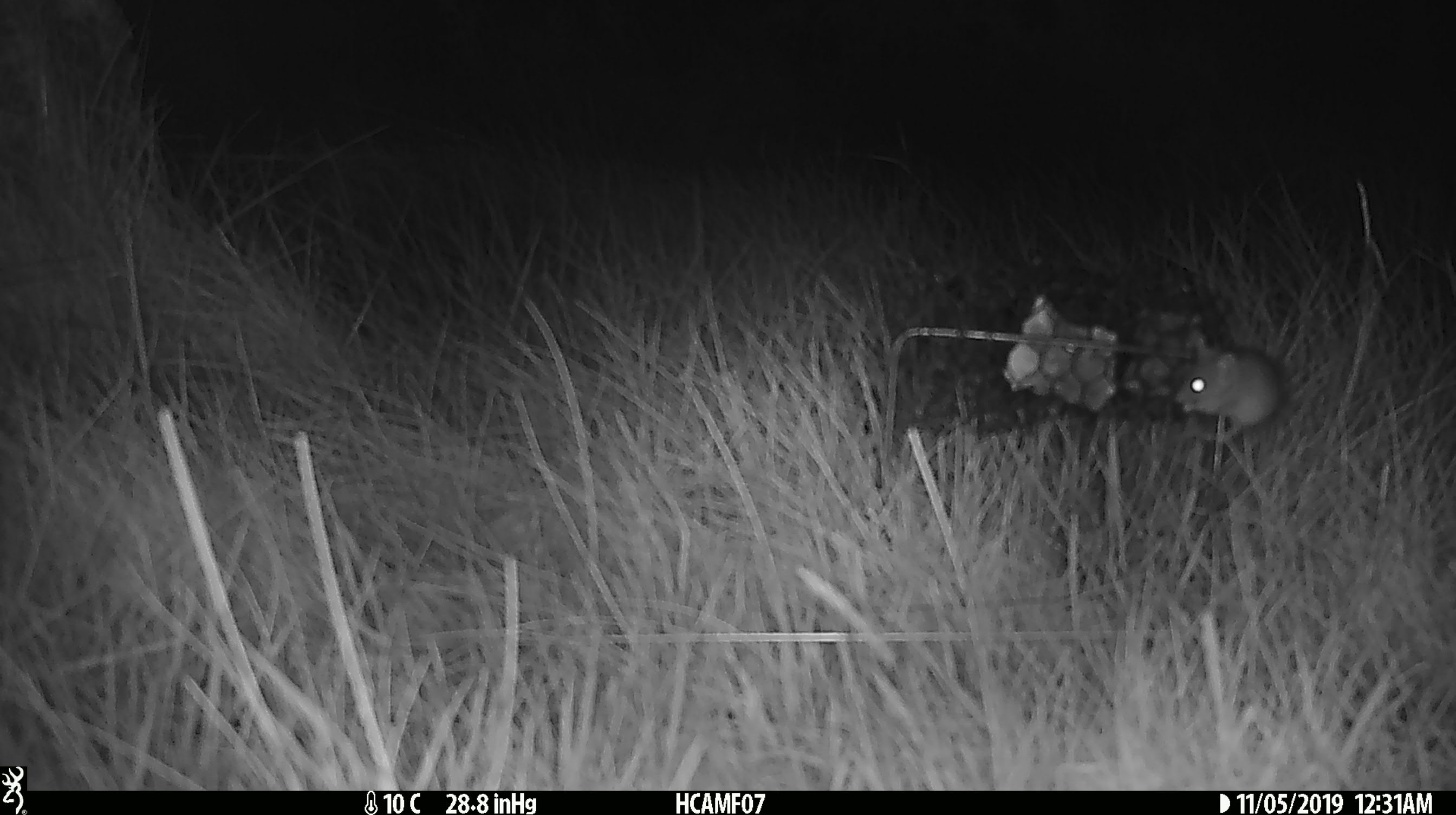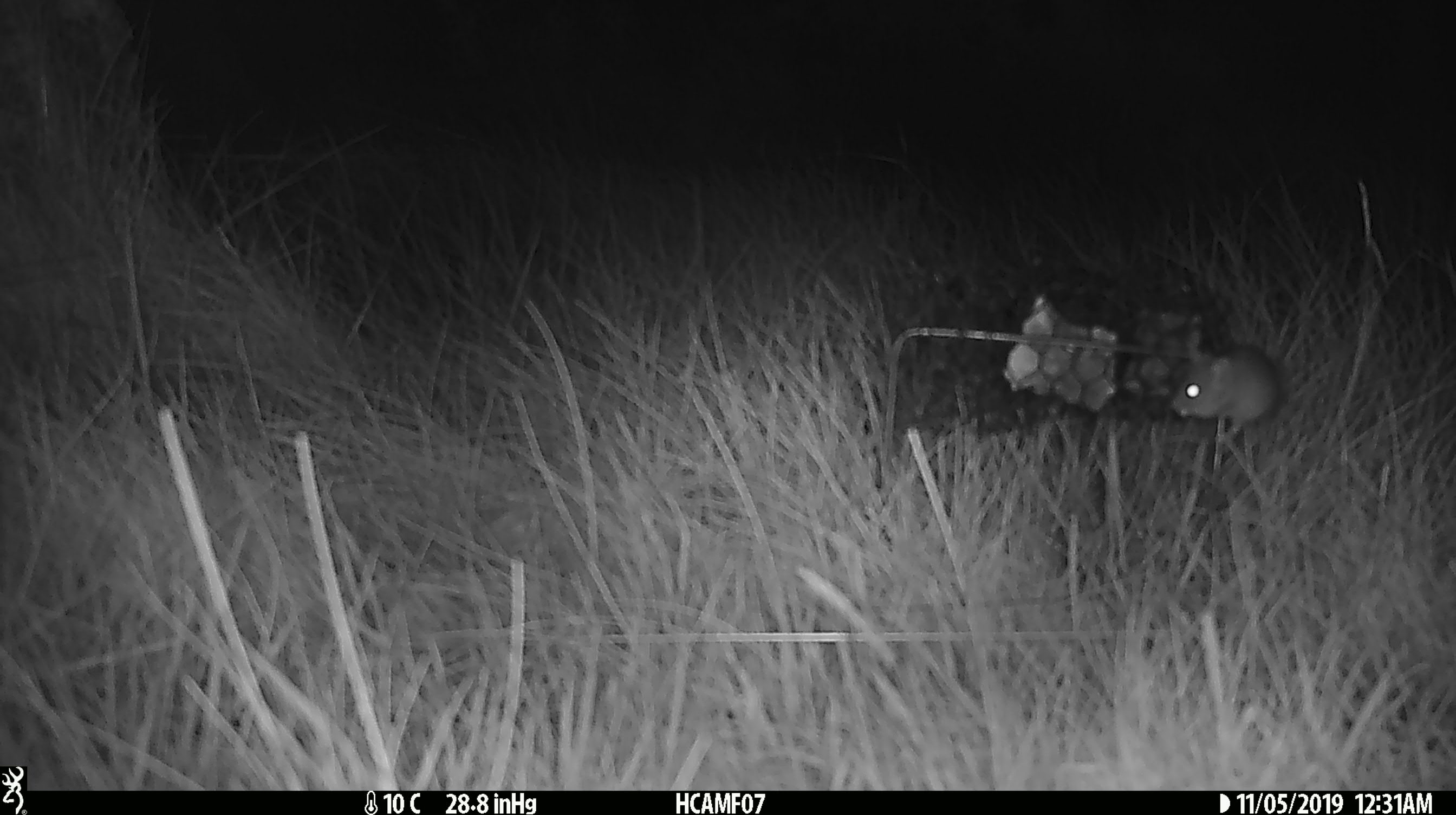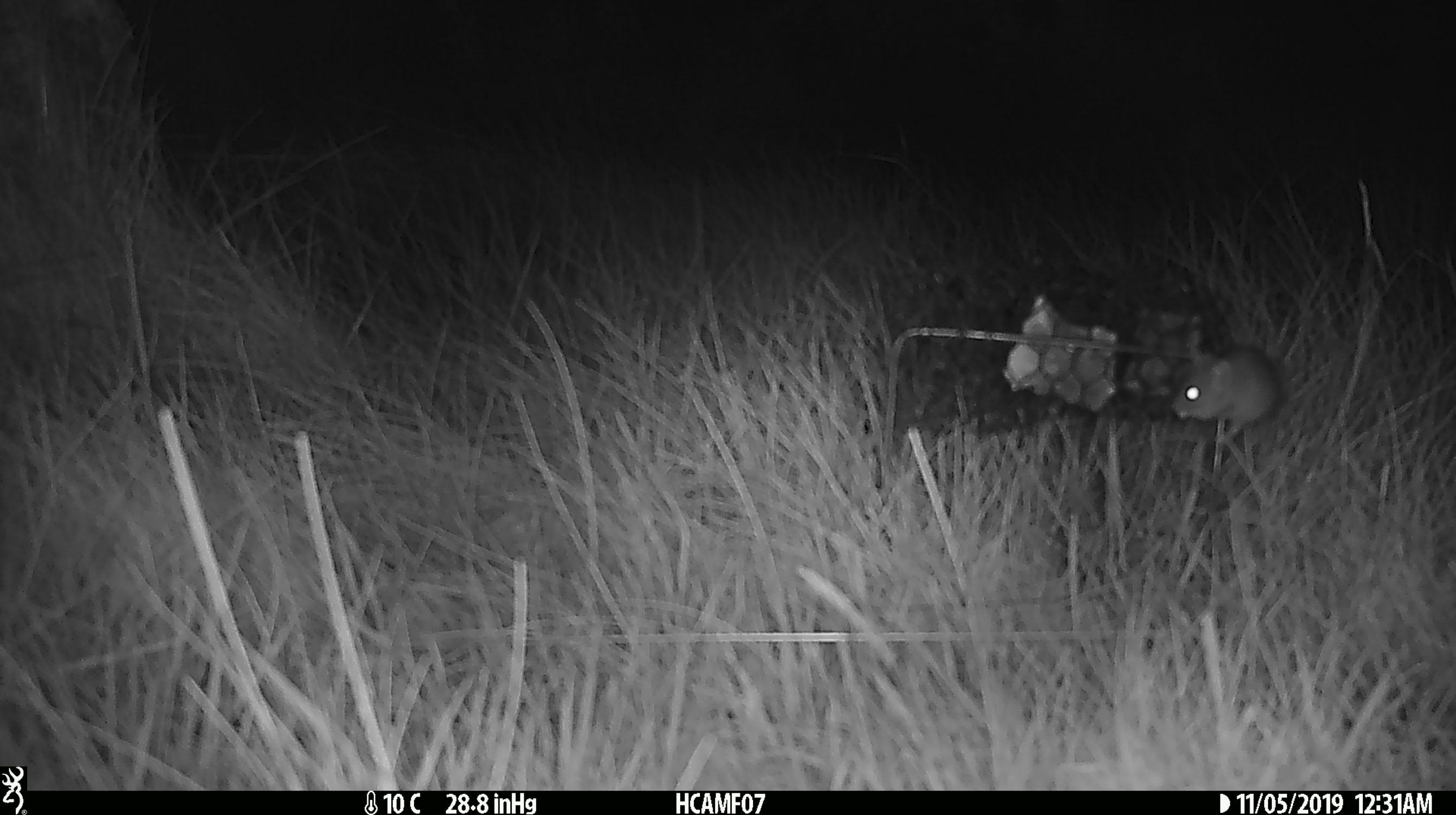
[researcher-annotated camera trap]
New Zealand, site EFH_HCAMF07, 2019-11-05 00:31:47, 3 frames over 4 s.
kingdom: Animalia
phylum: Chordata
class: Mammalia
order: Rodentia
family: Muridae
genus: Mus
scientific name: Mus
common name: mouse